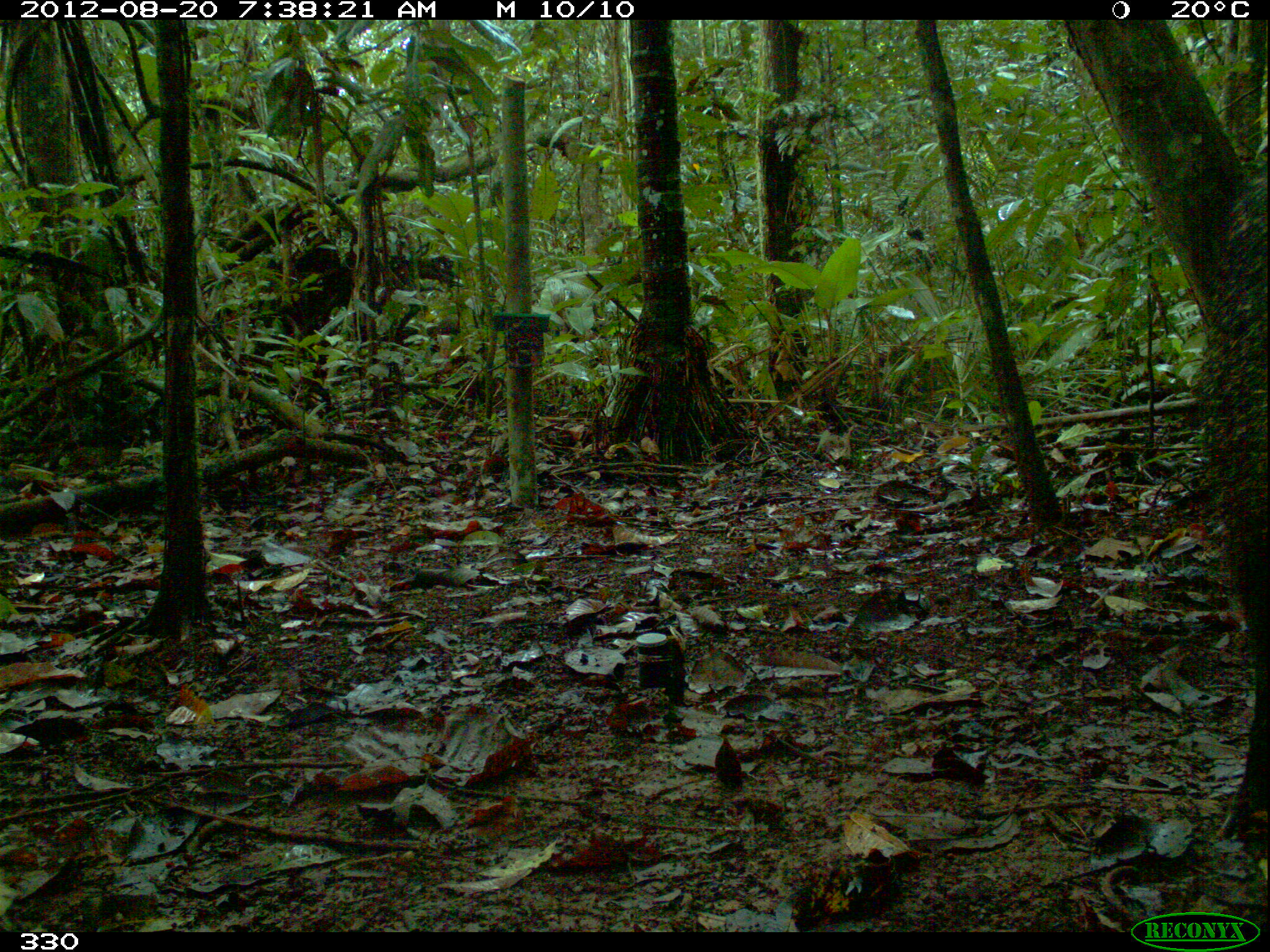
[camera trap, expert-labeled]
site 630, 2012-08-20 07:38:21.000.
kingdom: Animalia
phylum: Chordata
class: Mammalia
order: Artiodactyla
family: Tayassuidae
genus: Pecari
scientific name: Pecari tajacu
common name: collared peccary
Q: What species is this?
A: Pecari tajacu (collared peccary).